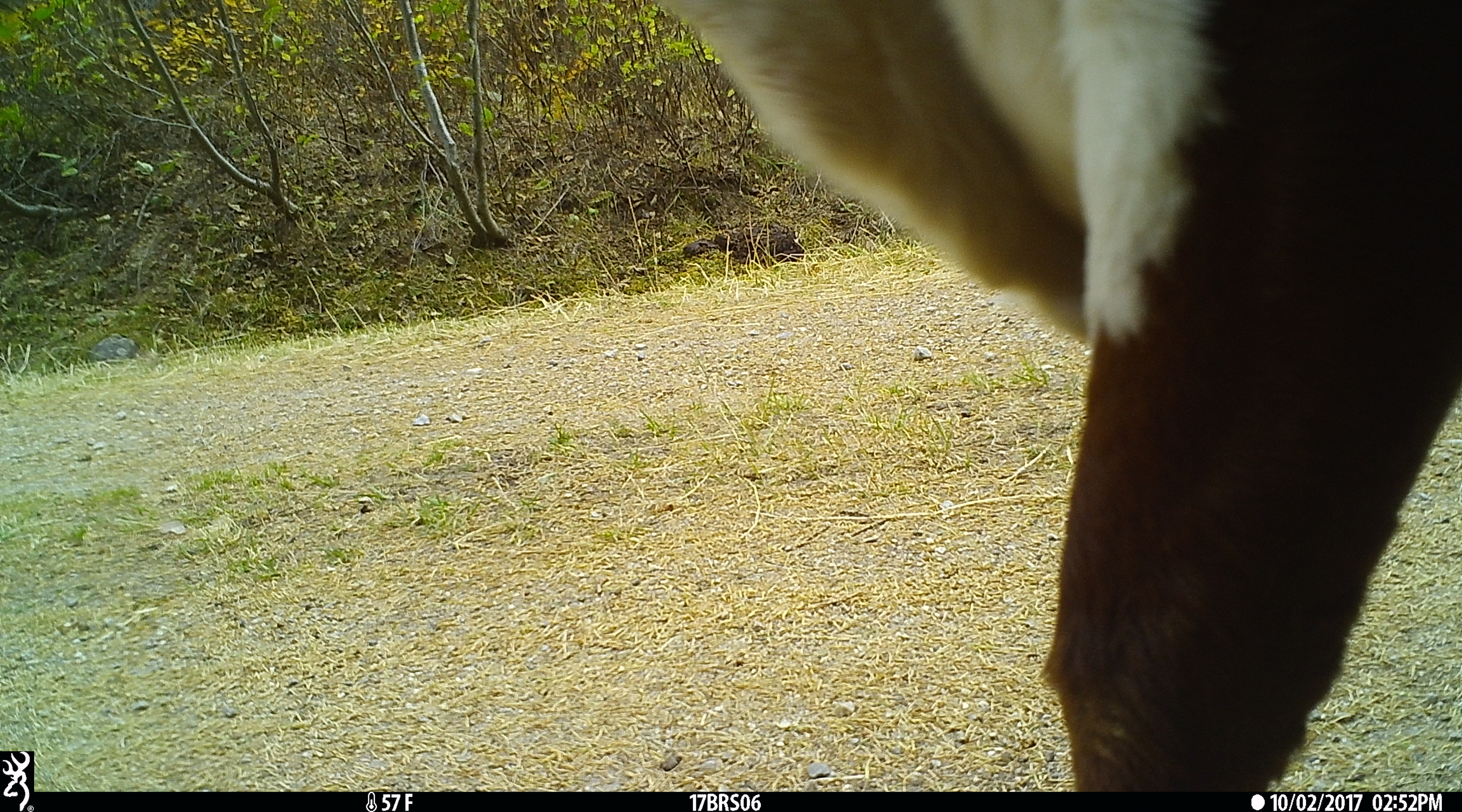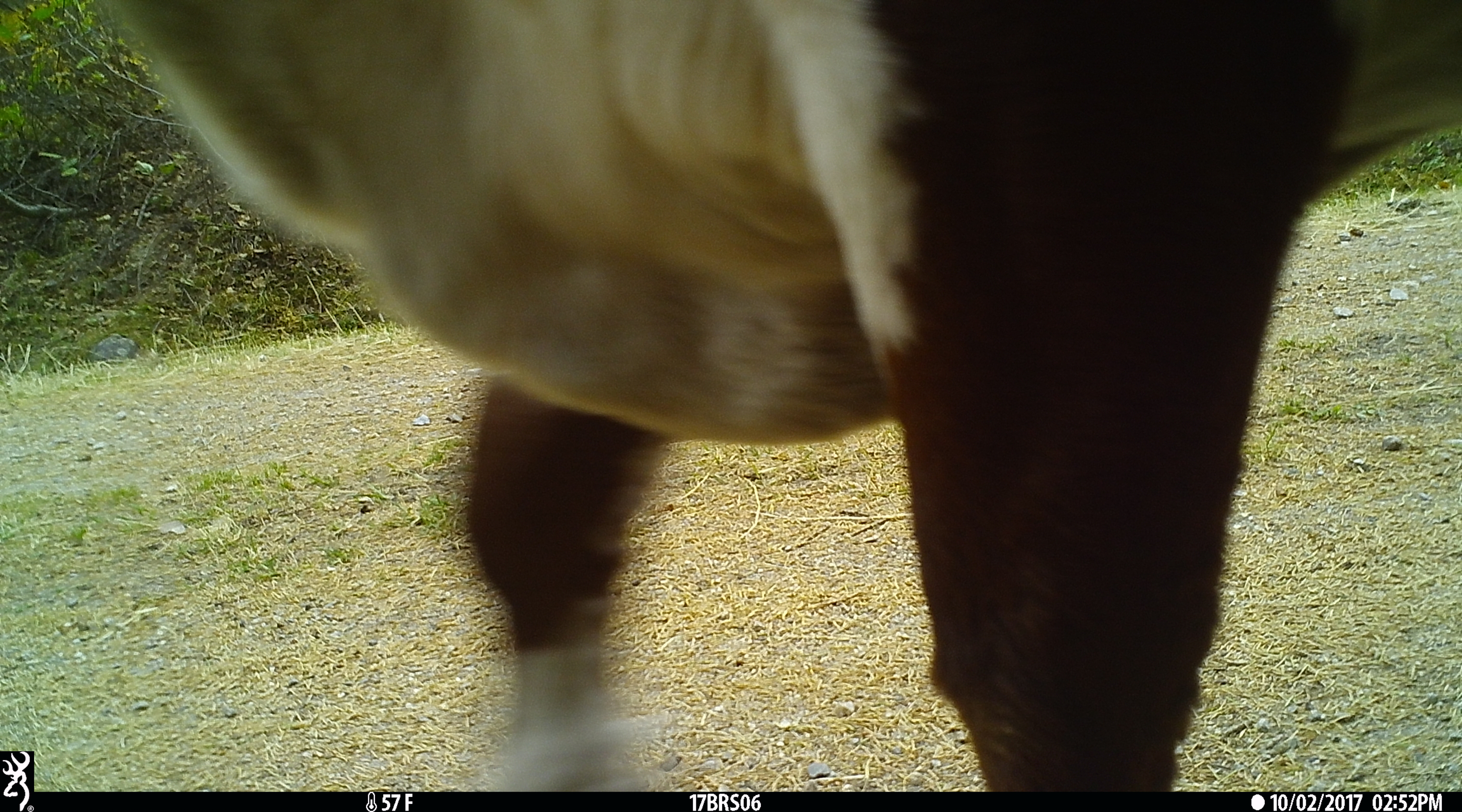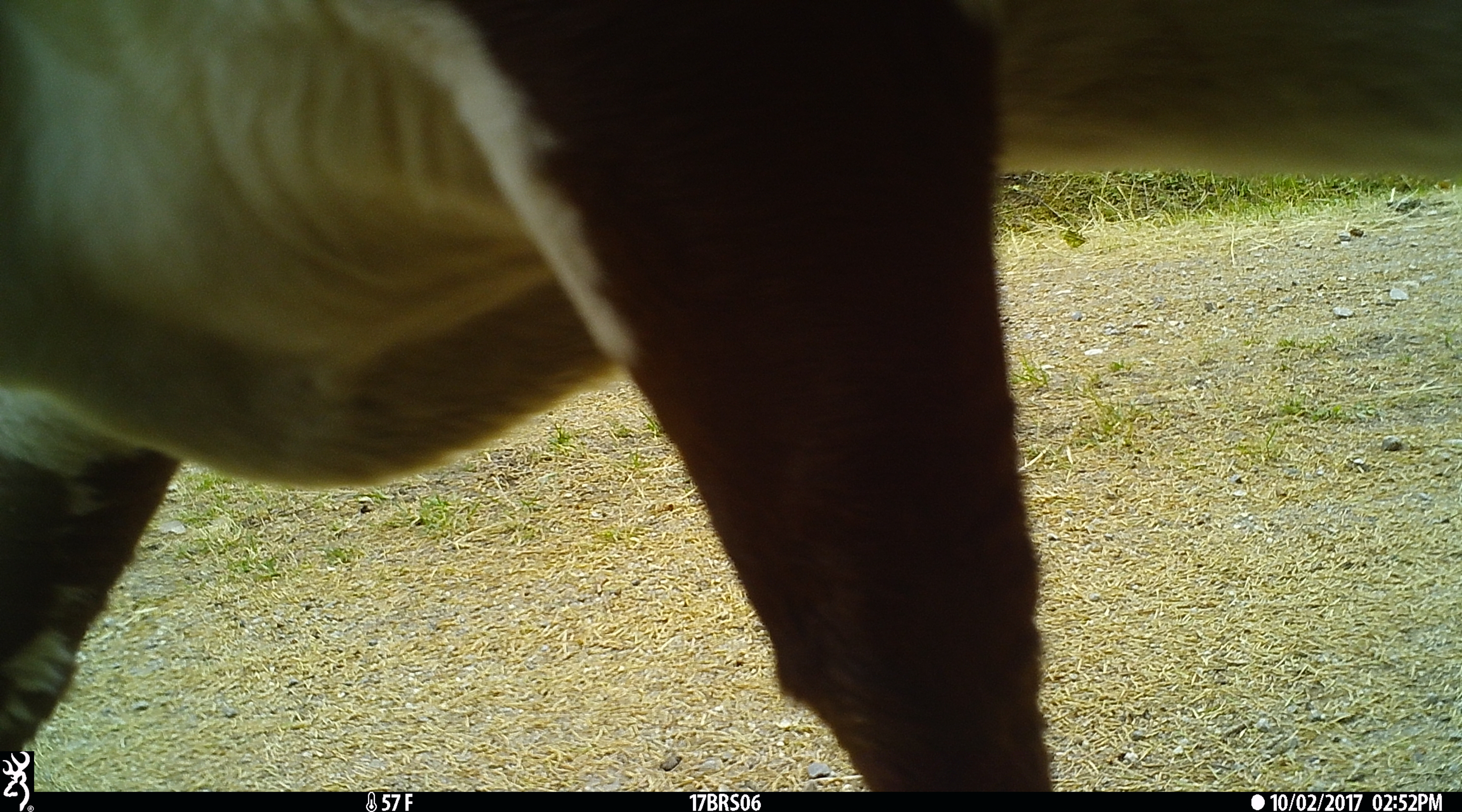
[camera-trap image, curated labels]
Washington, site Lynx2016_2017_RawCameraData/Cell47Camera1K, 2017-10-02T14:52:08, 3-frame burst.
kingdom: Animalia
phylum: Chordata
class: Mammalia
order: Artiodactyla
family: Bovidae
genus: Bos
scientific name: Bos taurus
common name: domestic cattle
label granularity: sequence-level